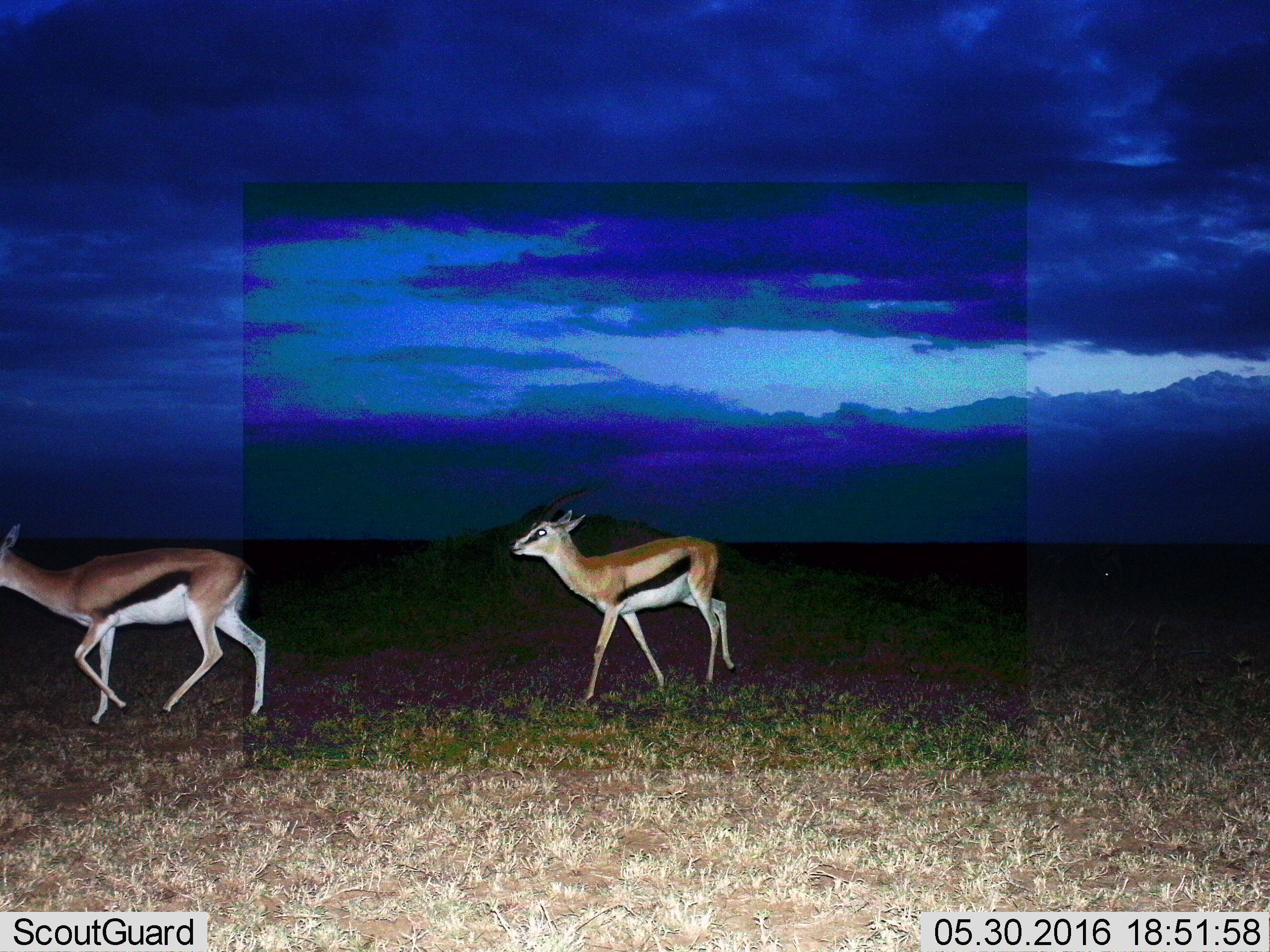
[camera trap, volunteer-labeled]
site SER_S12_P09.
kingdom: Animalia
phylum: Chordata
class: Mammalia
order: Artiodactyla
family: Bovidae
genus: Eudorcas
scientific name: Eudorcas thomsonii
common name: thomson's gazelle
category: gazellethomsons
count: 2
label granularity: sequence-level